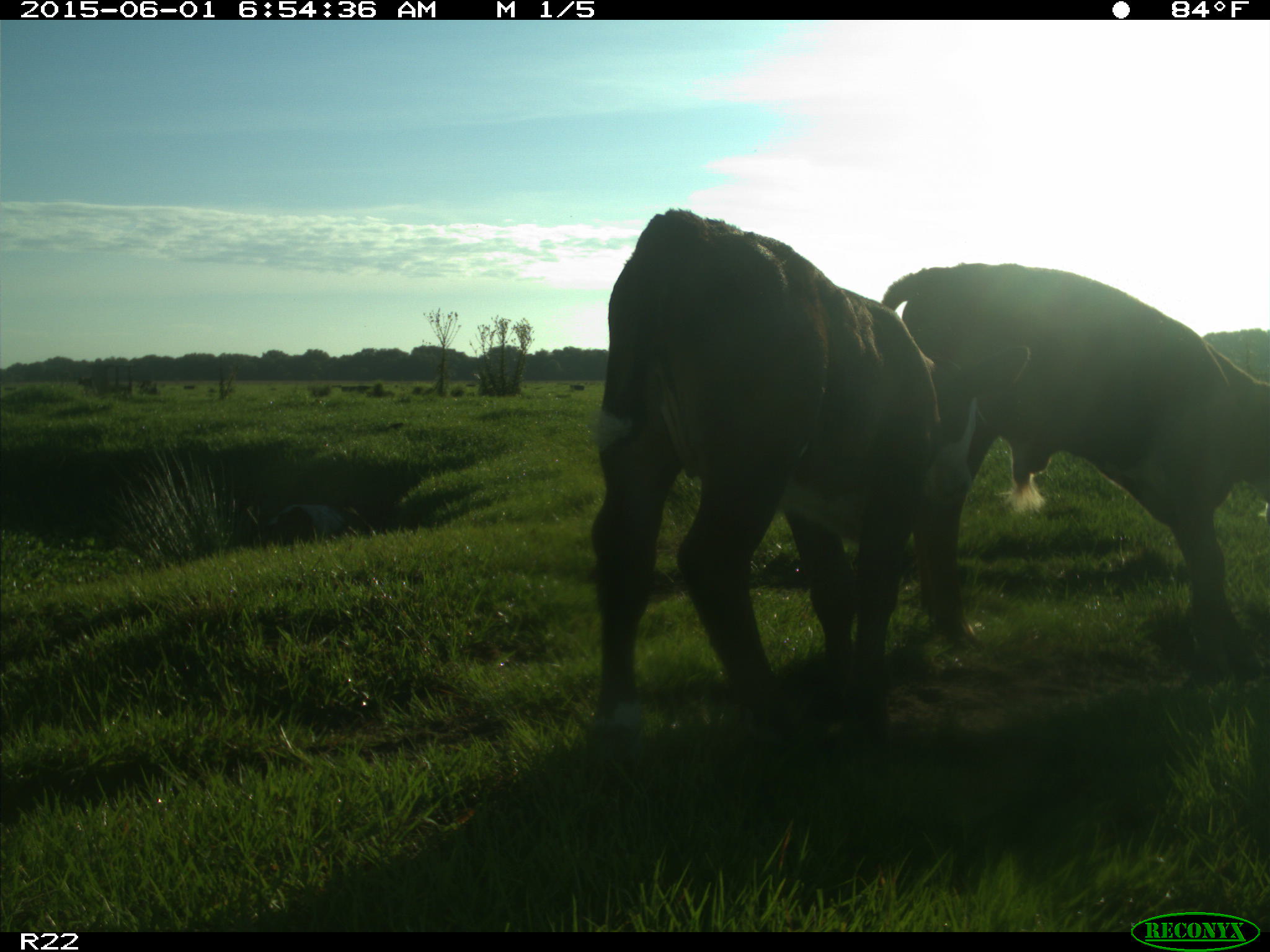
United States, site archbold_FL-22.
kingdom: Animalia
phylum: Chordata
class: Mammalia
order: Artiodactyla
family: Bovidae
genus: Bos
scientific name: Bos taurus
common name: domestic cow